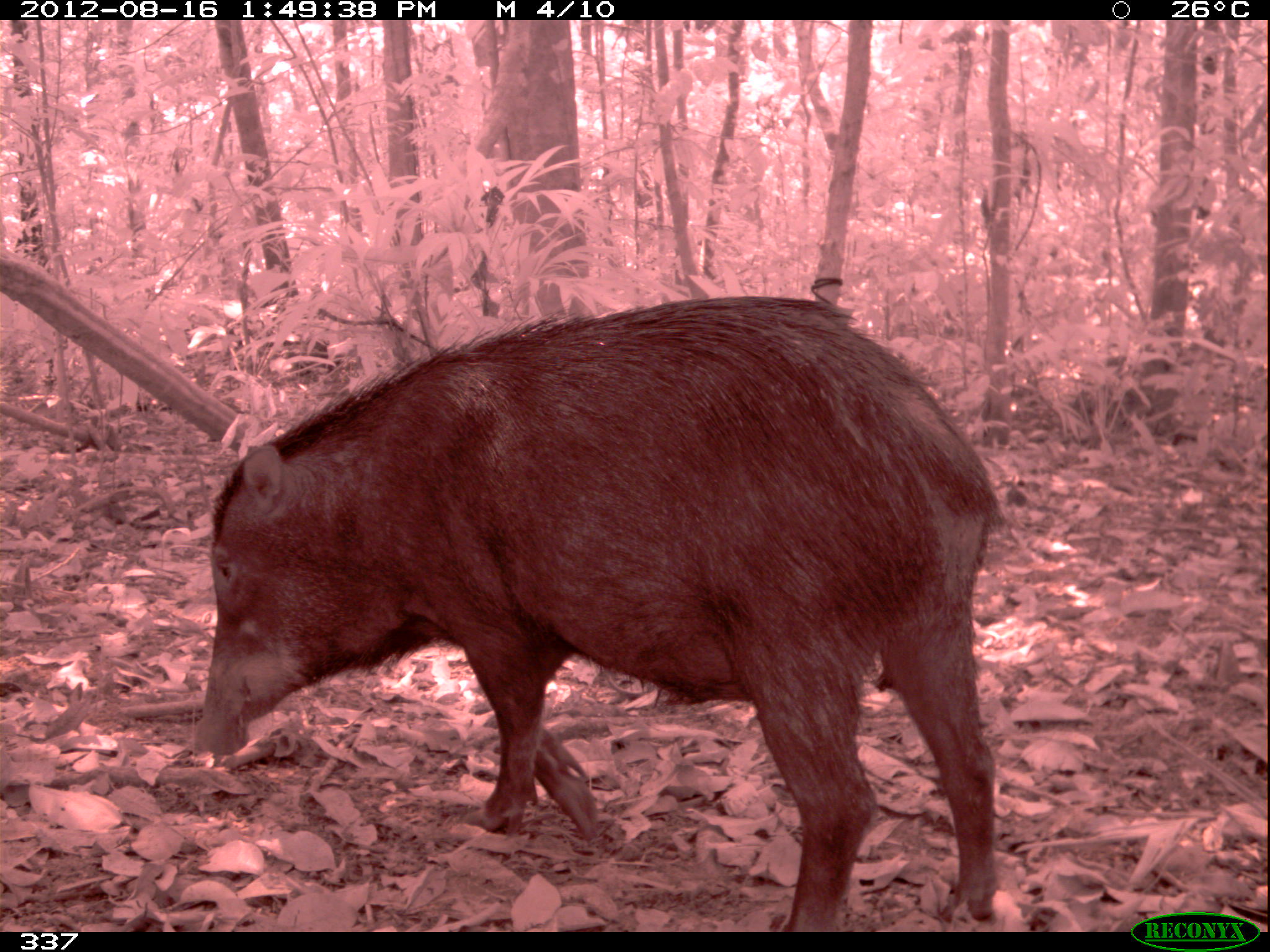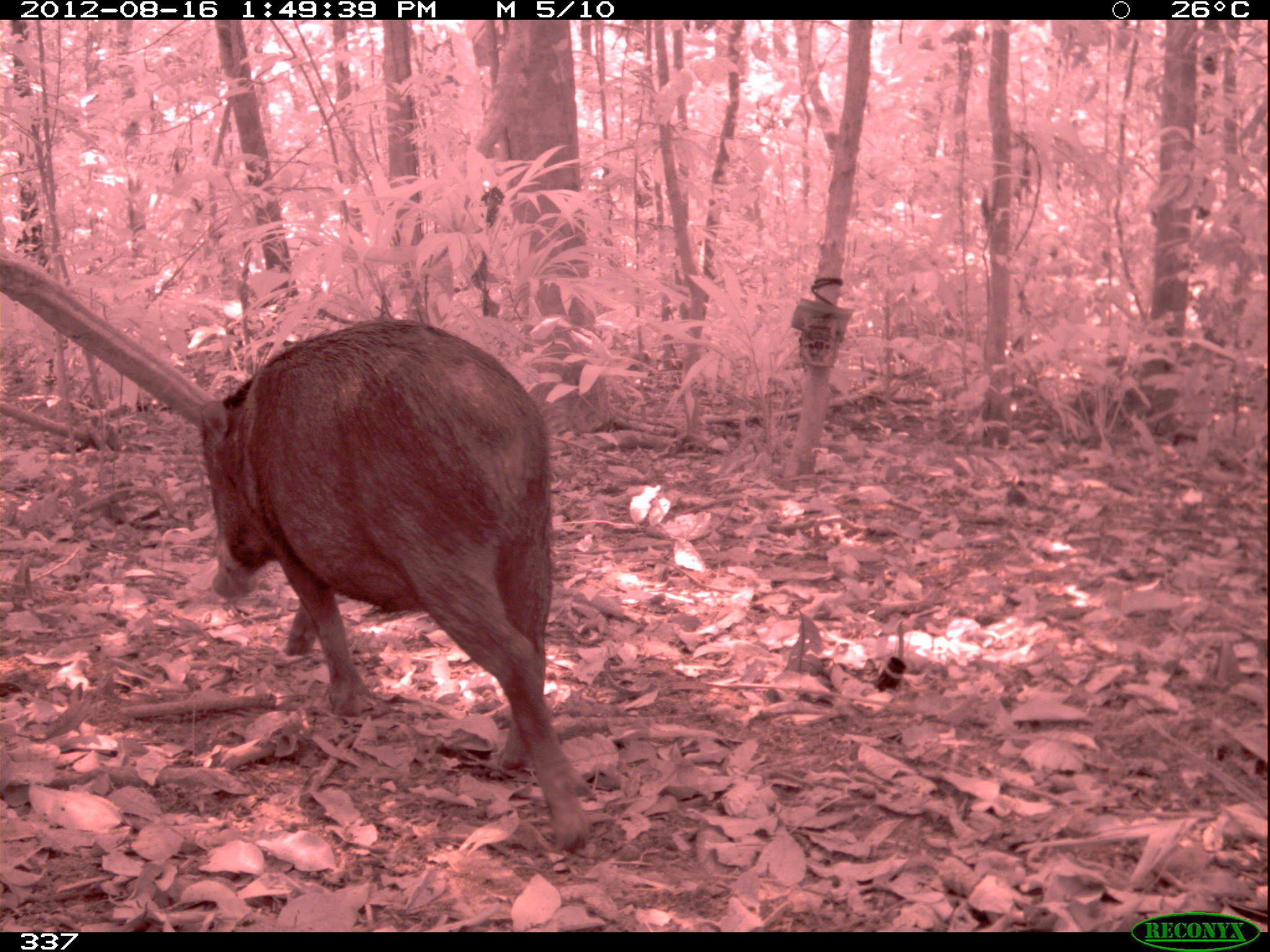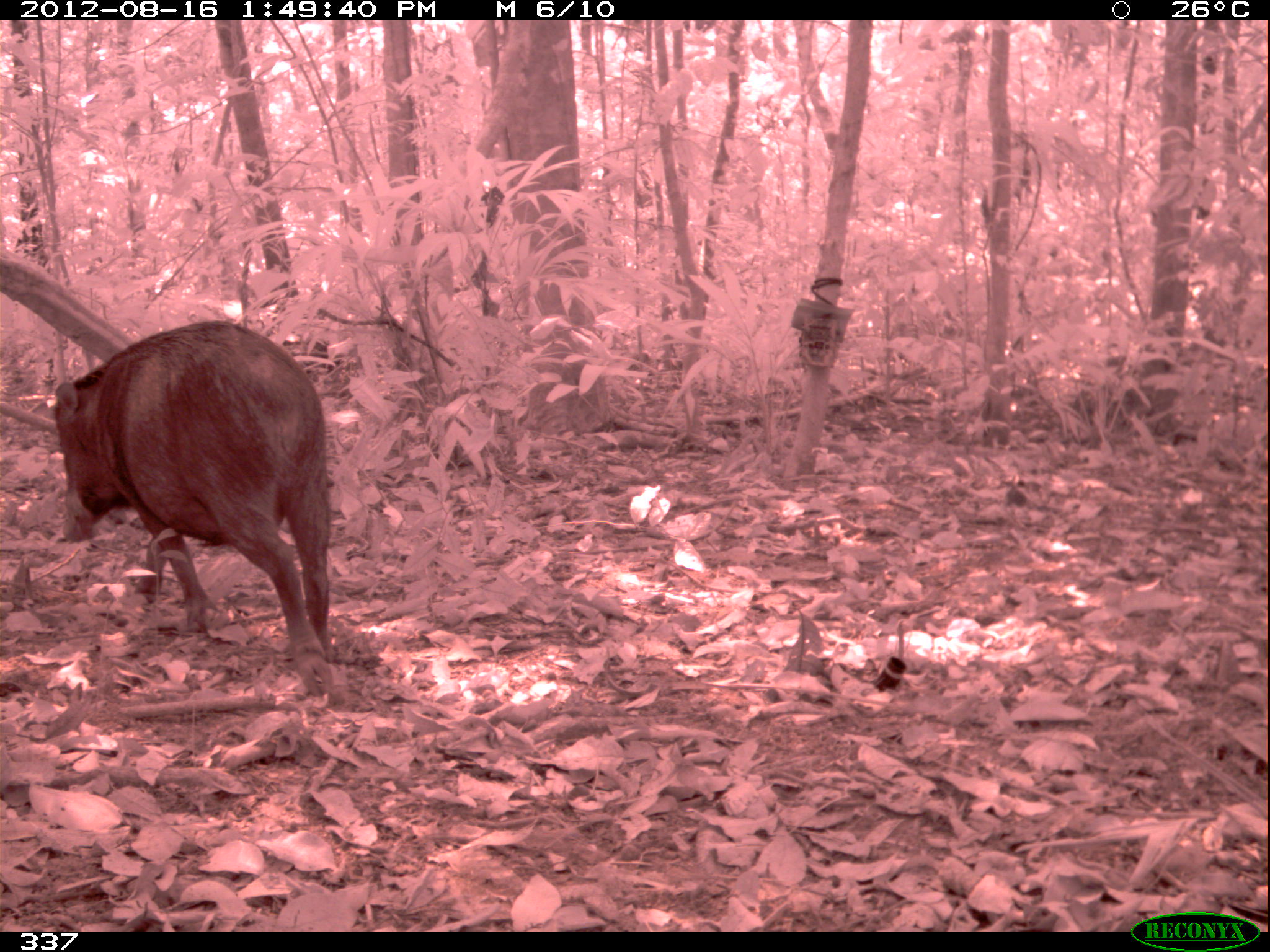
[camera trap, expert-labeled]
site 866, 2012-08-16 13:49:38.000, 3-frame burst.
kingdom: Animalia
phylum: Chordata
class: Mammalia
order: Artiodactyla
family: Tayassuidae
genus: Tayassu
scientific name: Tayassu pecari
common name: white-lipped peccary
Tayassu pecari (white-lipped peccary).